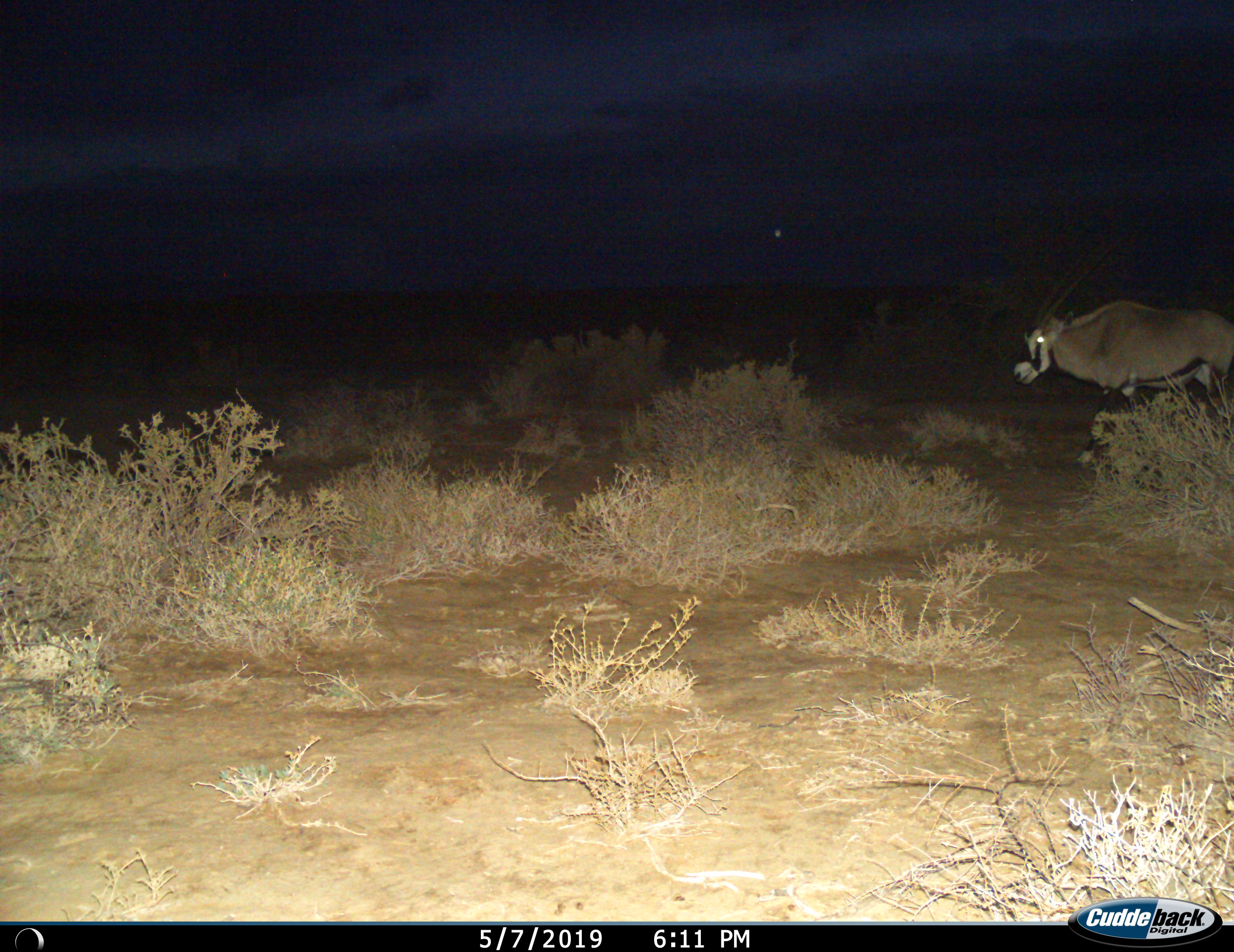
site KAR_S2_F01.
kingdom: Animalia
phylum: Chordata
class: Mammalia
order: Artiodactyla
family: Bovidae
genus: Oryx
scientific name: Oryx gazella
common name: gemsbok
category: oryx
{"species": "oryx (gemsbok) (Oryx gazella)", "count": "1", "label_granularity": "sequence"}